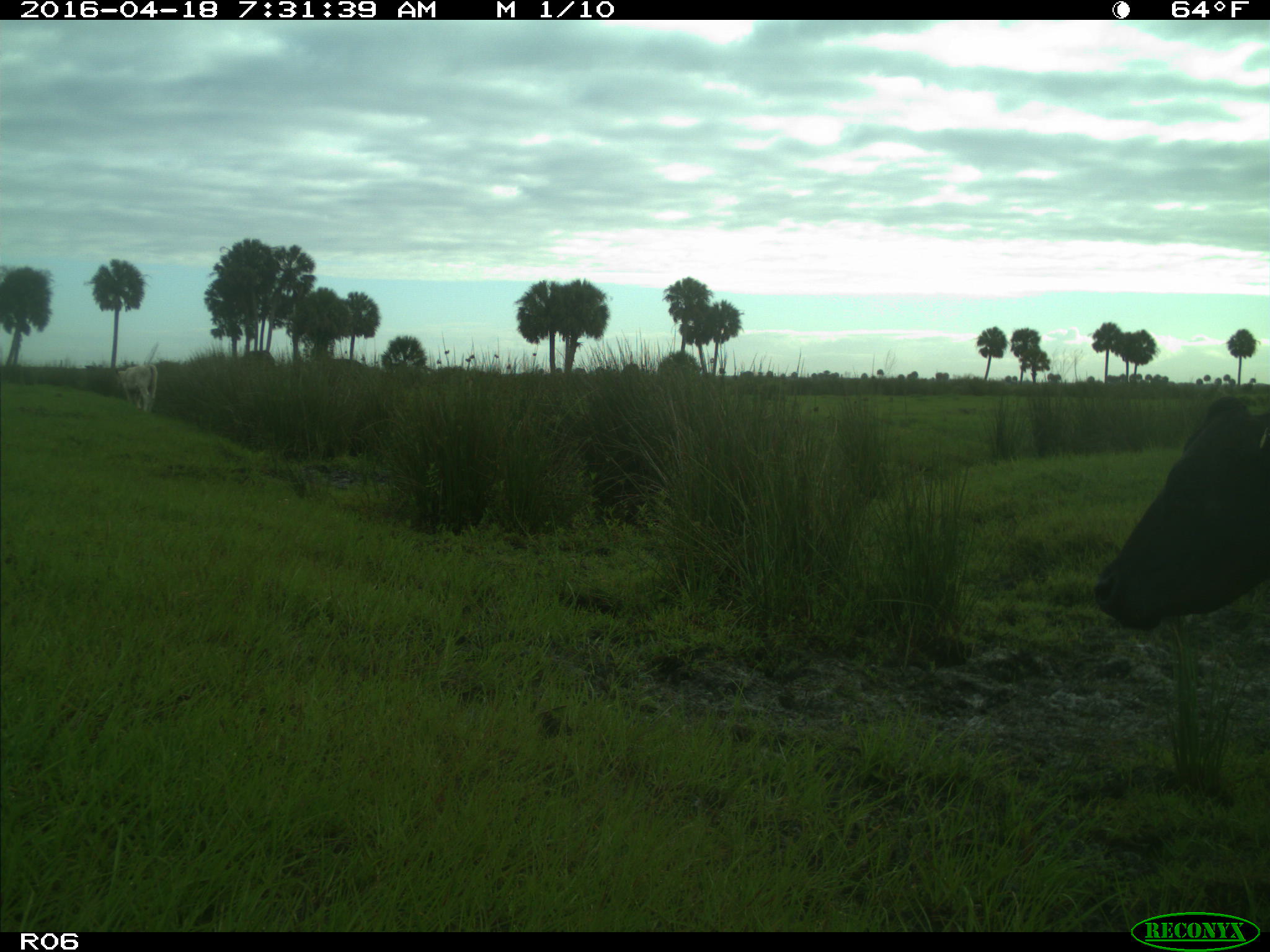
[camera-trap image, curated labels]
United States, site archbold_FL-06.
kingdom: Animalia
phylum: Chordata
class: Mammalia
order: Artiodactyla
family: Bovidae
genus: Bos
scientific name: Bos taurus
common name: domestic cow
Bos taurus (domestic cow).